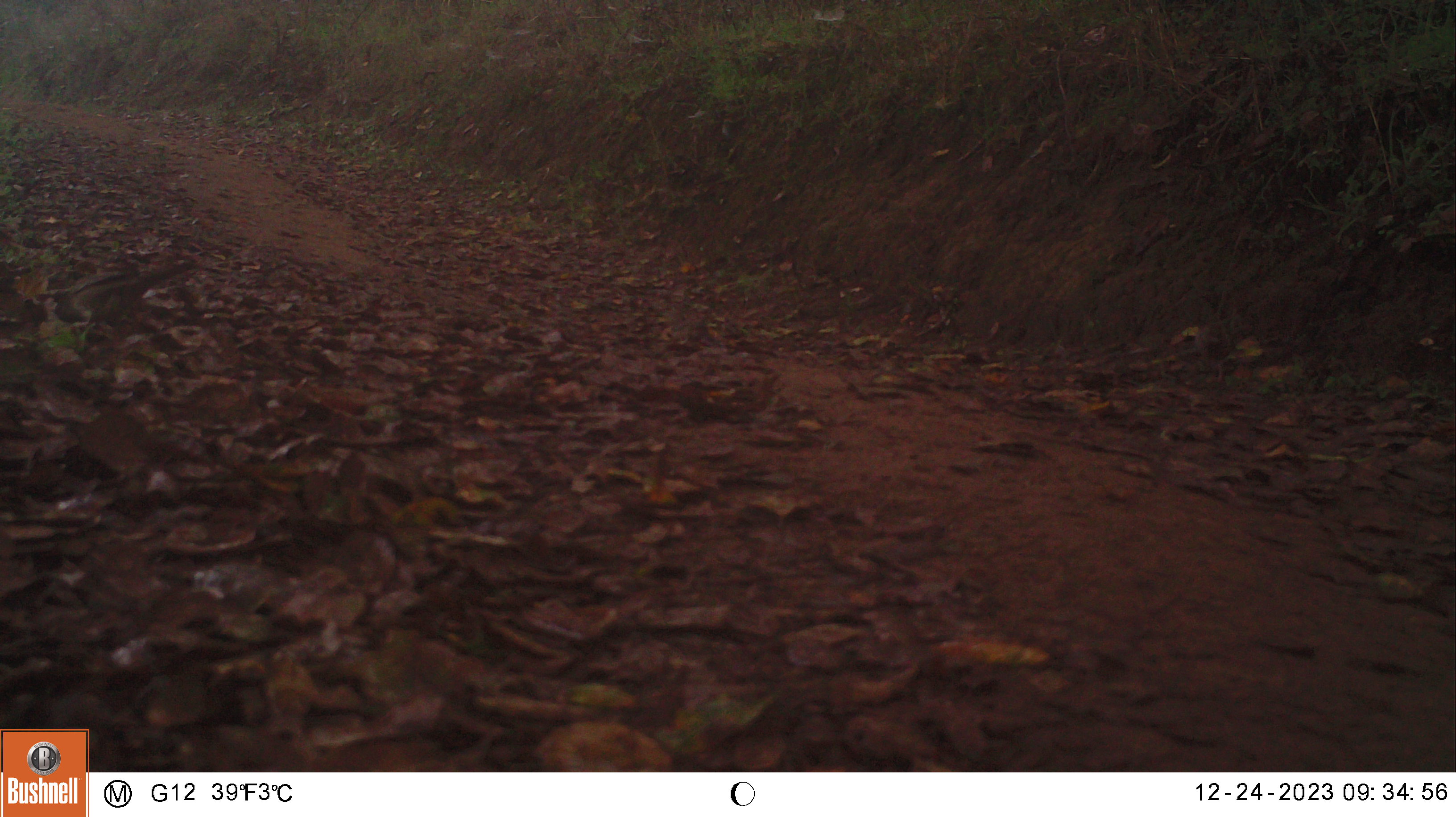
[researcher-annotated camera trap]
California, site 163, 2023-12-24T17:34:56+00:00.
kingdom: Animalia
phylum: Chordata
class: Aves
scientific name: Aves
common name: bird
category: unknown bird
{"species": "unknown bird (bird) (Aves)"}